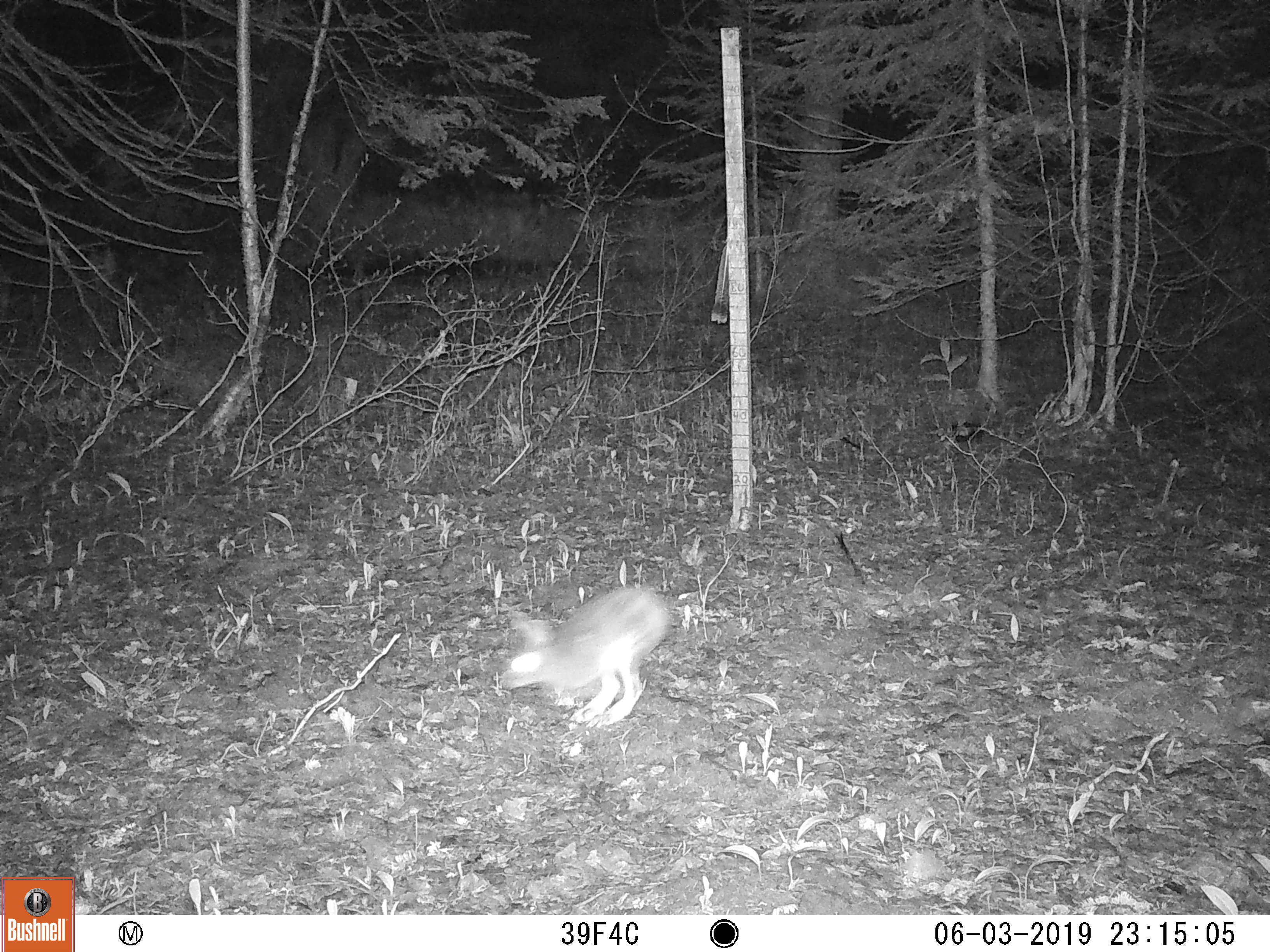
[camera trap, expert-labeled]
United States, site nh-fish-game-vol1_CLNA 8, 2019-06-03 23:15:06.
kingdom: Animalia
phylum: Chordata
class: Mammalia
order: Lagomorpha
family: Leporidae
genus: Lepus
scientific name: Lepus americanus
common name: snowshoe hare